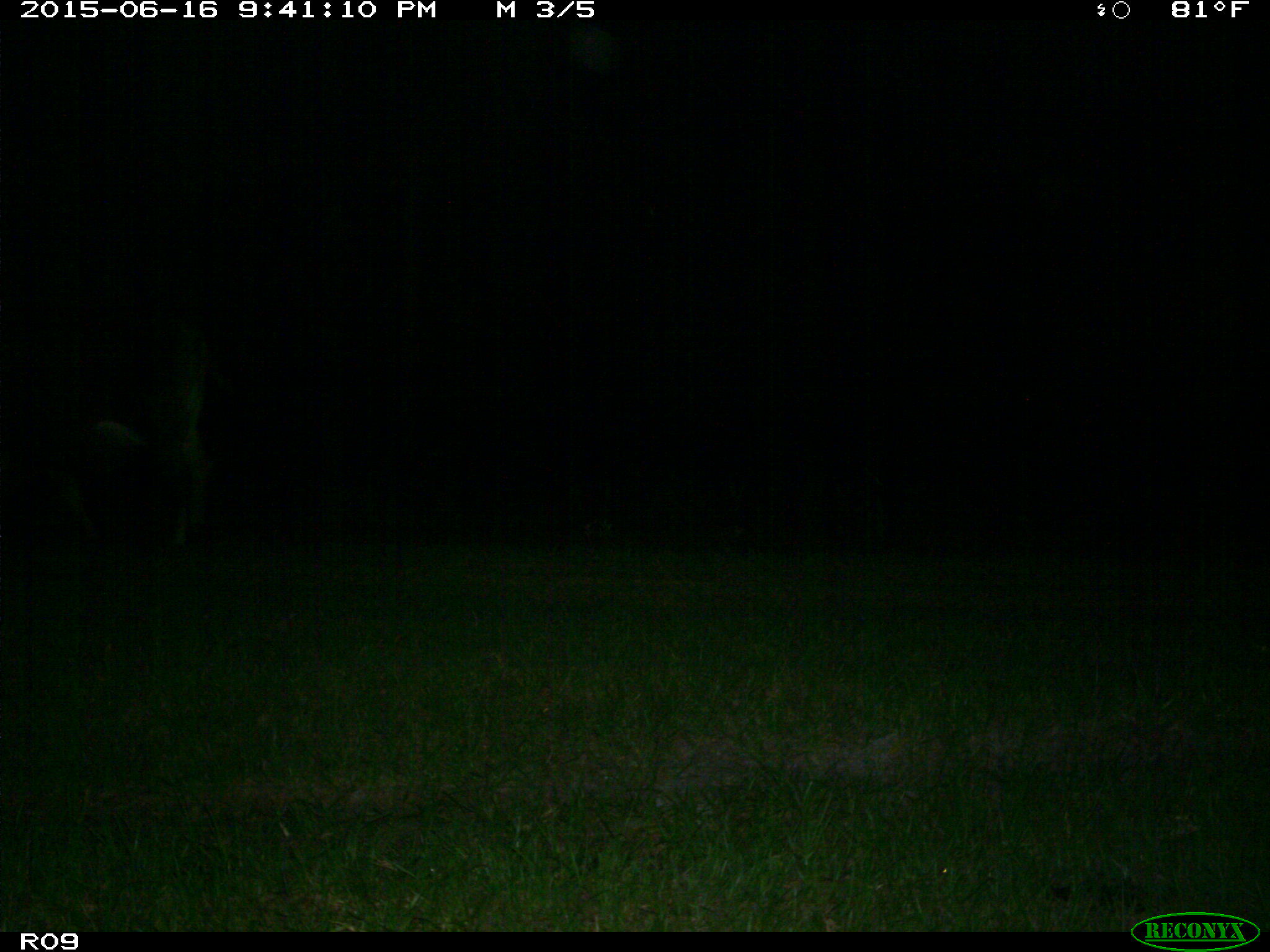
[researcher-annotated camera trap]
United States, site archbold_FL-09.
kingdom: Animalia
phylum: Chordata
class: Mammalia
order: Artiodactyla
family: Bovidae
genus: Bos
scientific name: Bos taurus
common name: domestic cow